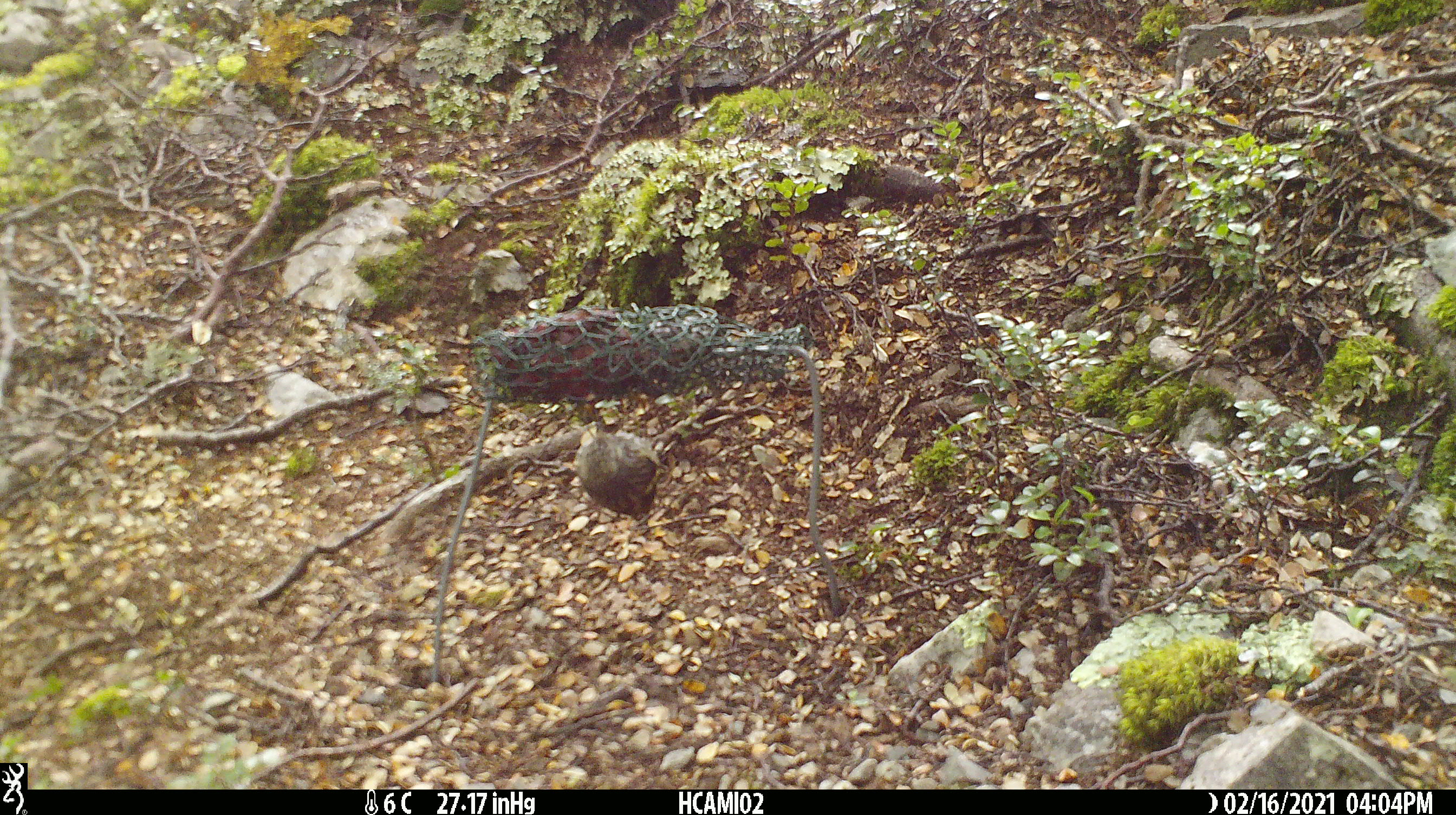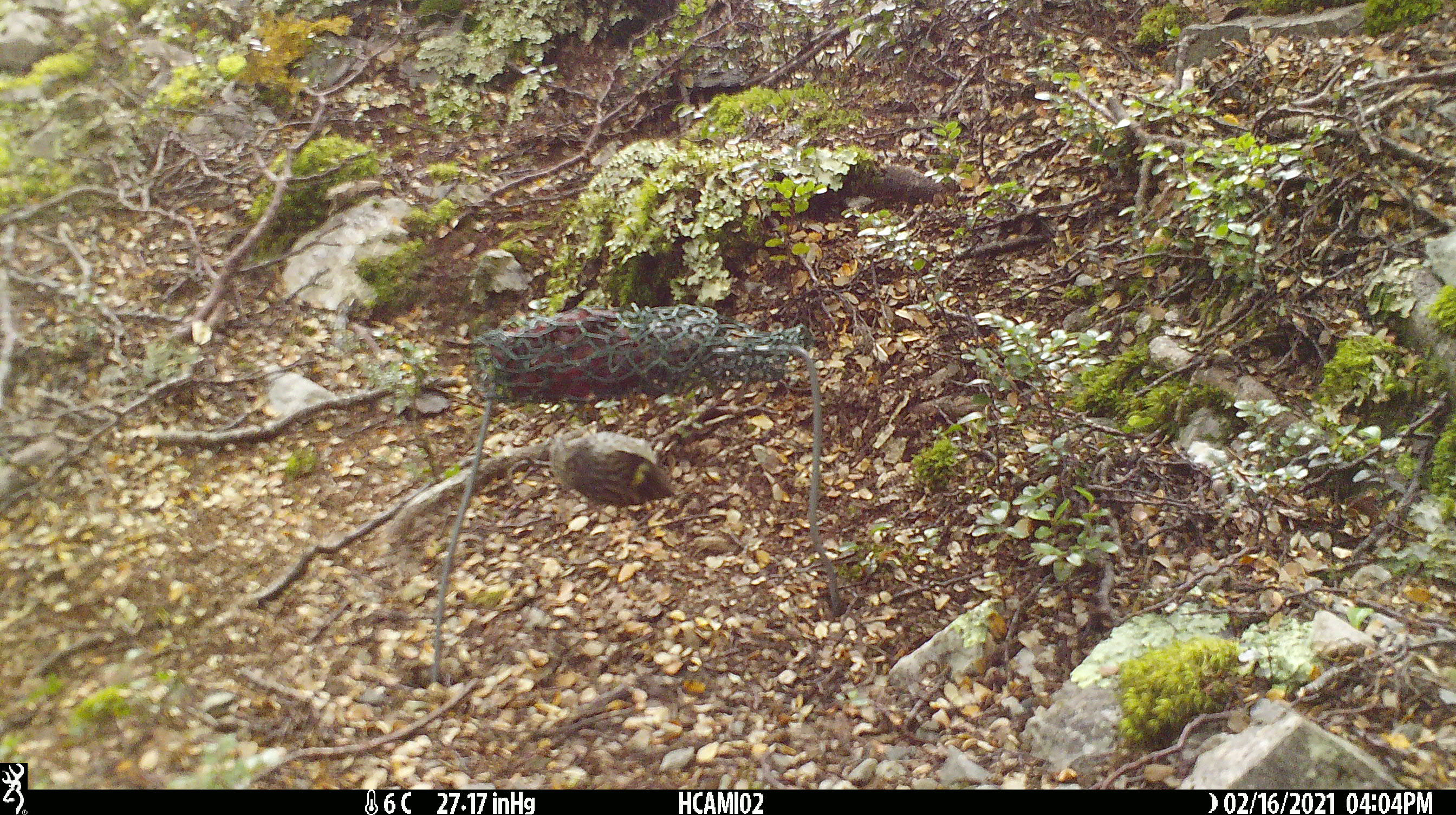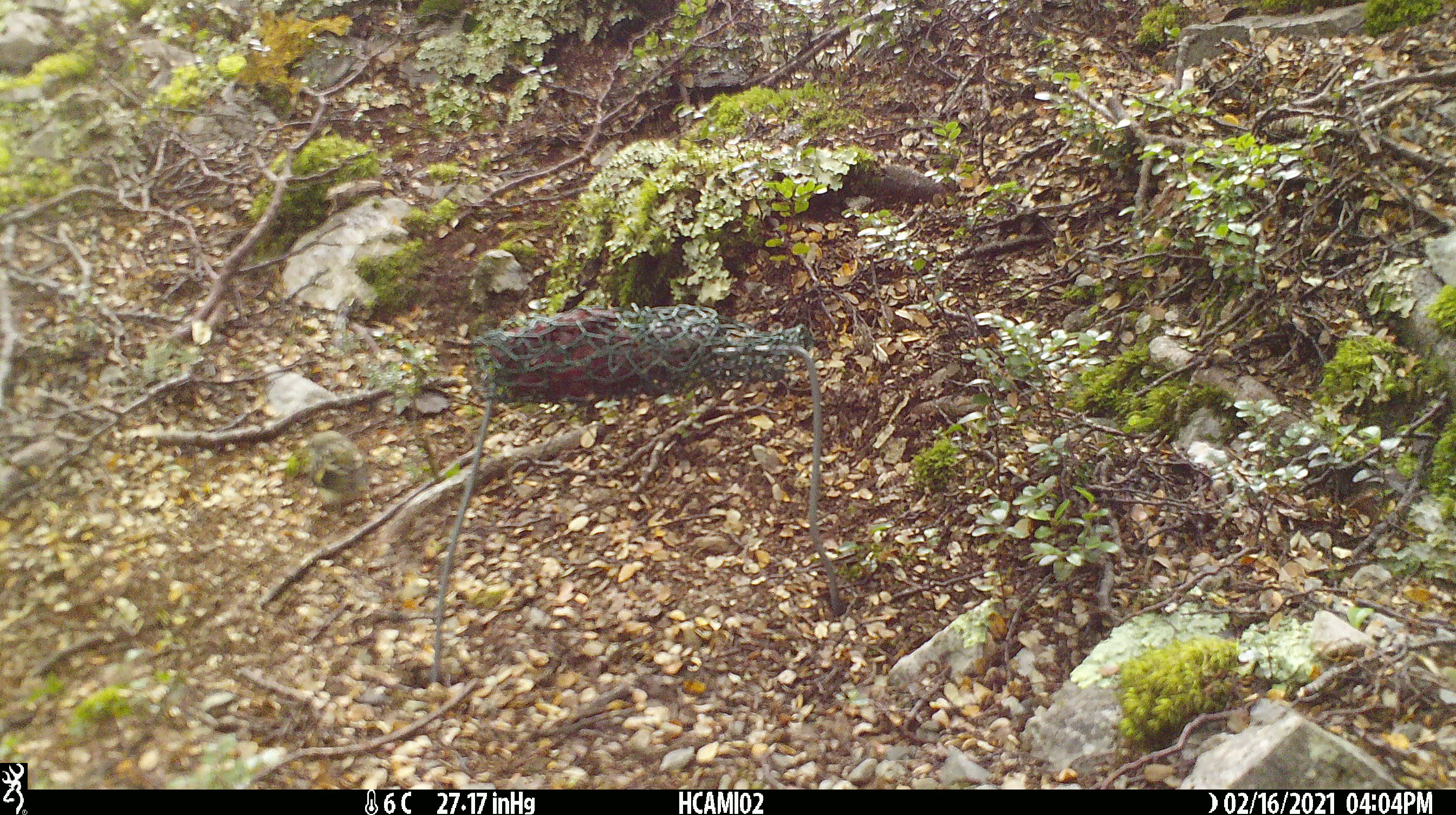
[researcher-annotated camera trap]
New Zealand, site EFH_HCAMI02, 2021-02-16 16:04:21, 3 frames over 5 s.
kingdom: Animalia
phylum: Chordata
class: Aves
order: Passeriformes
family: Acanthisittidae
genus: Acanthisitta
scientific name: Acanthisitta chloris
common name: rifleman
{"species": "rifleman (Acanthisitta chloris)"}